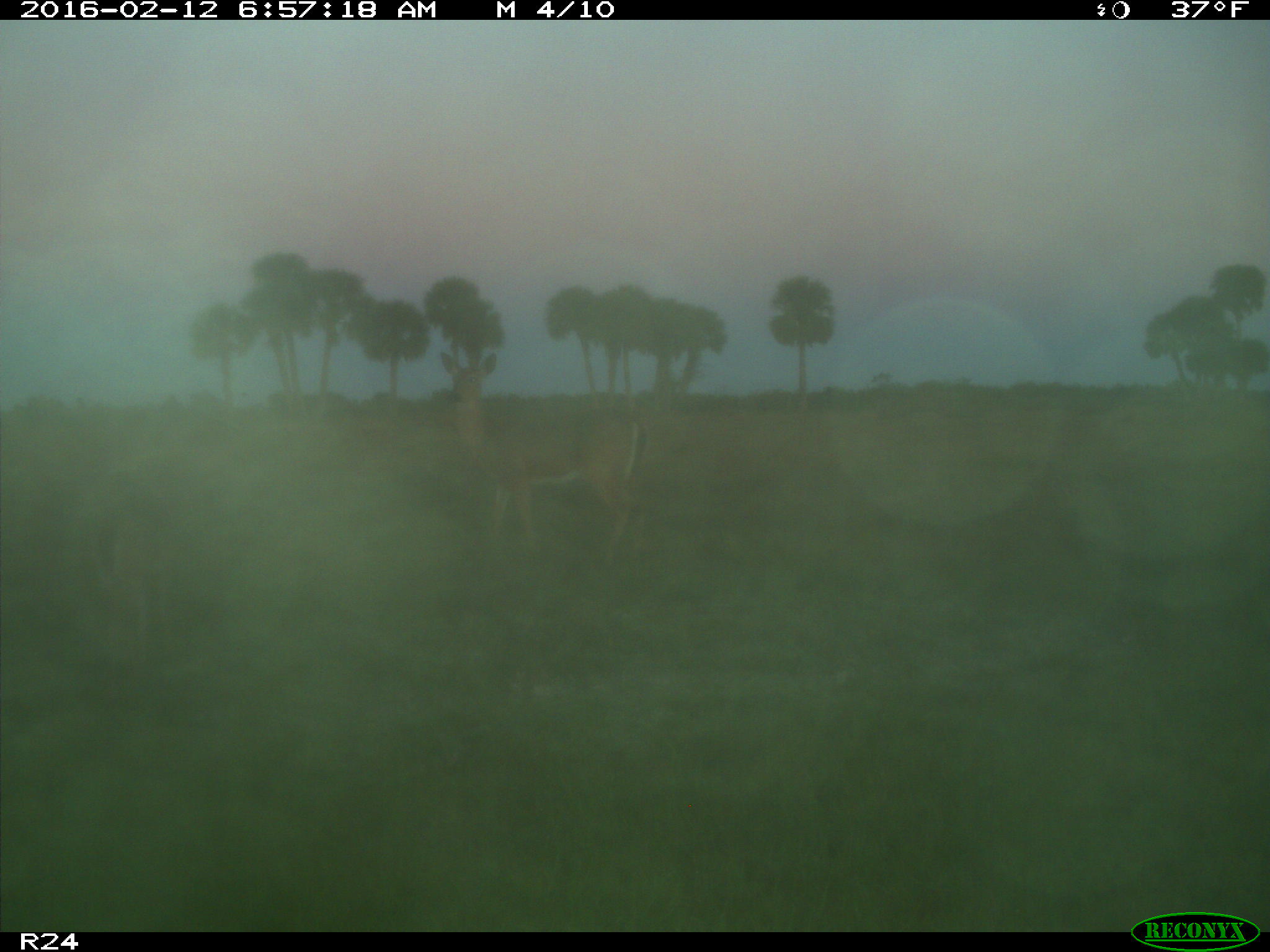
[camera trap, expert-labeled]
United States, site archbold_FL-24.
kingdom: Animalia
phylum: Chordata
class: Mammalia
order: Artiodactyla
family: Cervidae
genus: Odocoileus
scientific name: Odocoileus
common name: deer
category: unidentified deer